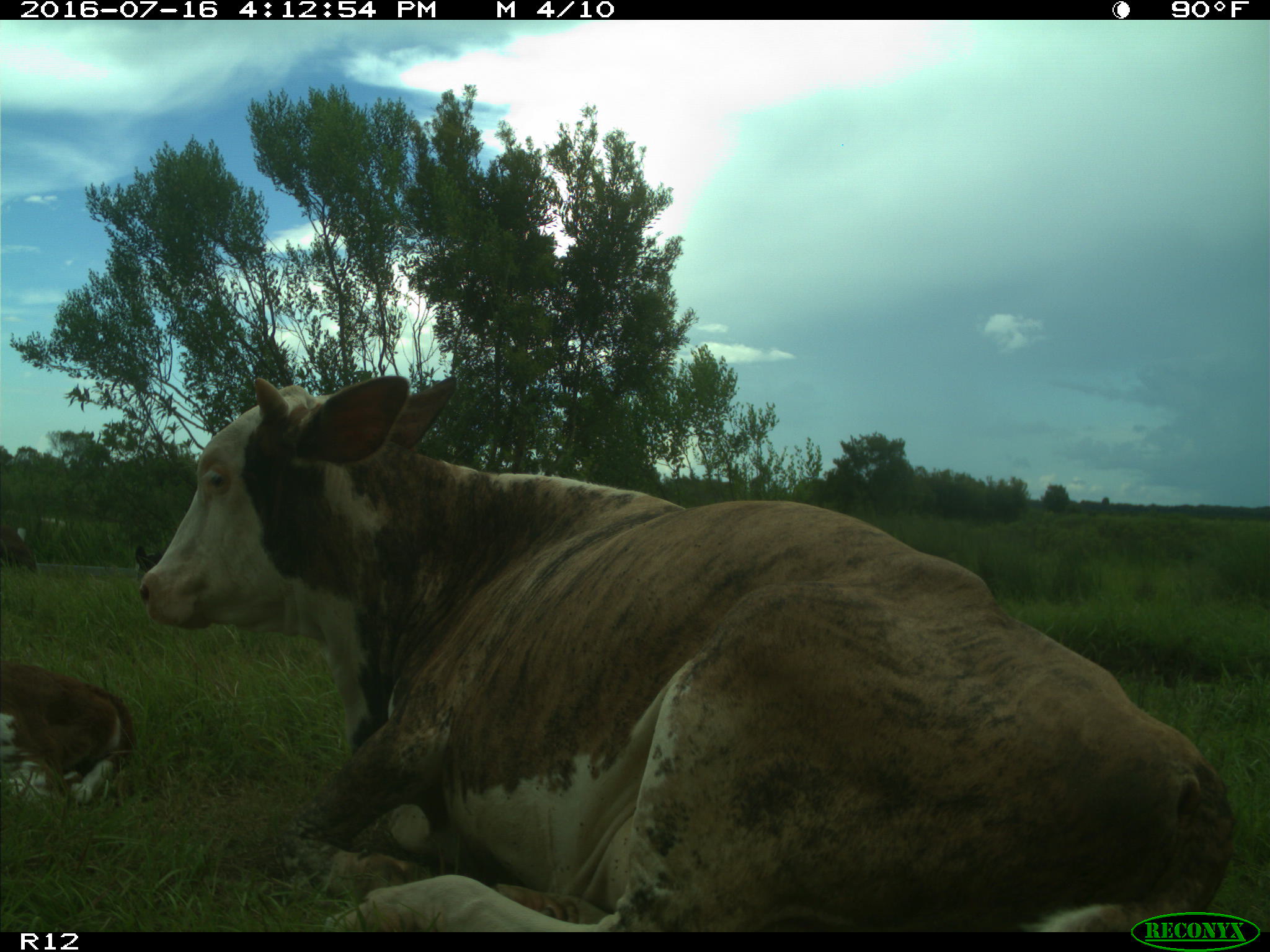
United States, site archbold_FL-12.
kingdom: Animalia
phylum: Chordata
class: Mammalia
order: Artiodactyla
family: Bovidae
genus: Bos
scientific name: Bos taurus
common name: domestic cow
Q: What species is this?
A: Bos taurus (domestic cow).